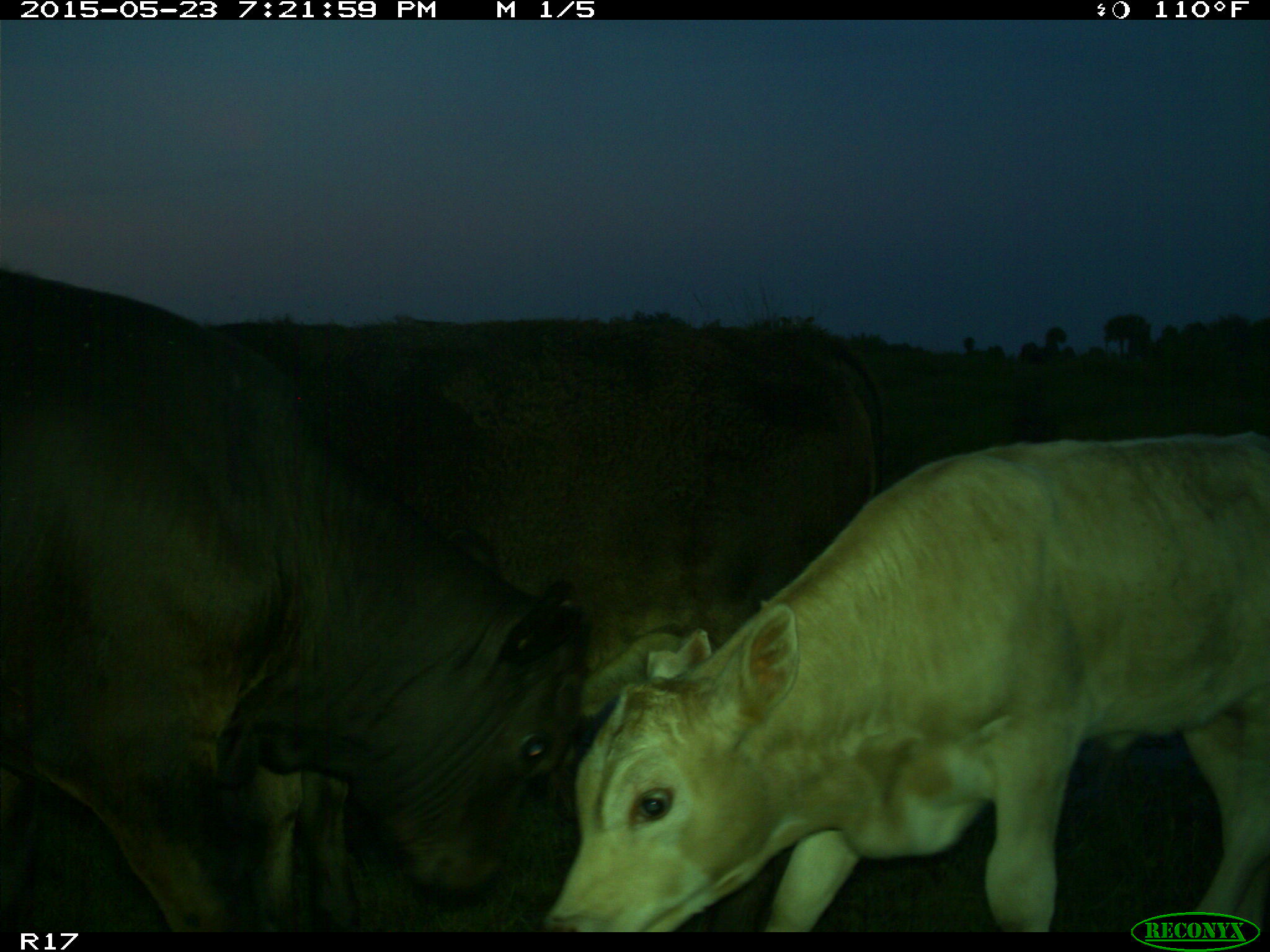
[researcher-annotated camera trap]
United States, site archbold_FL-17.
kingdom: Animalia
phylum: Chordata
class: Mammalia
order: Artiodactyla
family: Bovidae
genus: Bos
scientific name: Bos taurus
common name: domestic cow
Bos taurus (domestic cow).